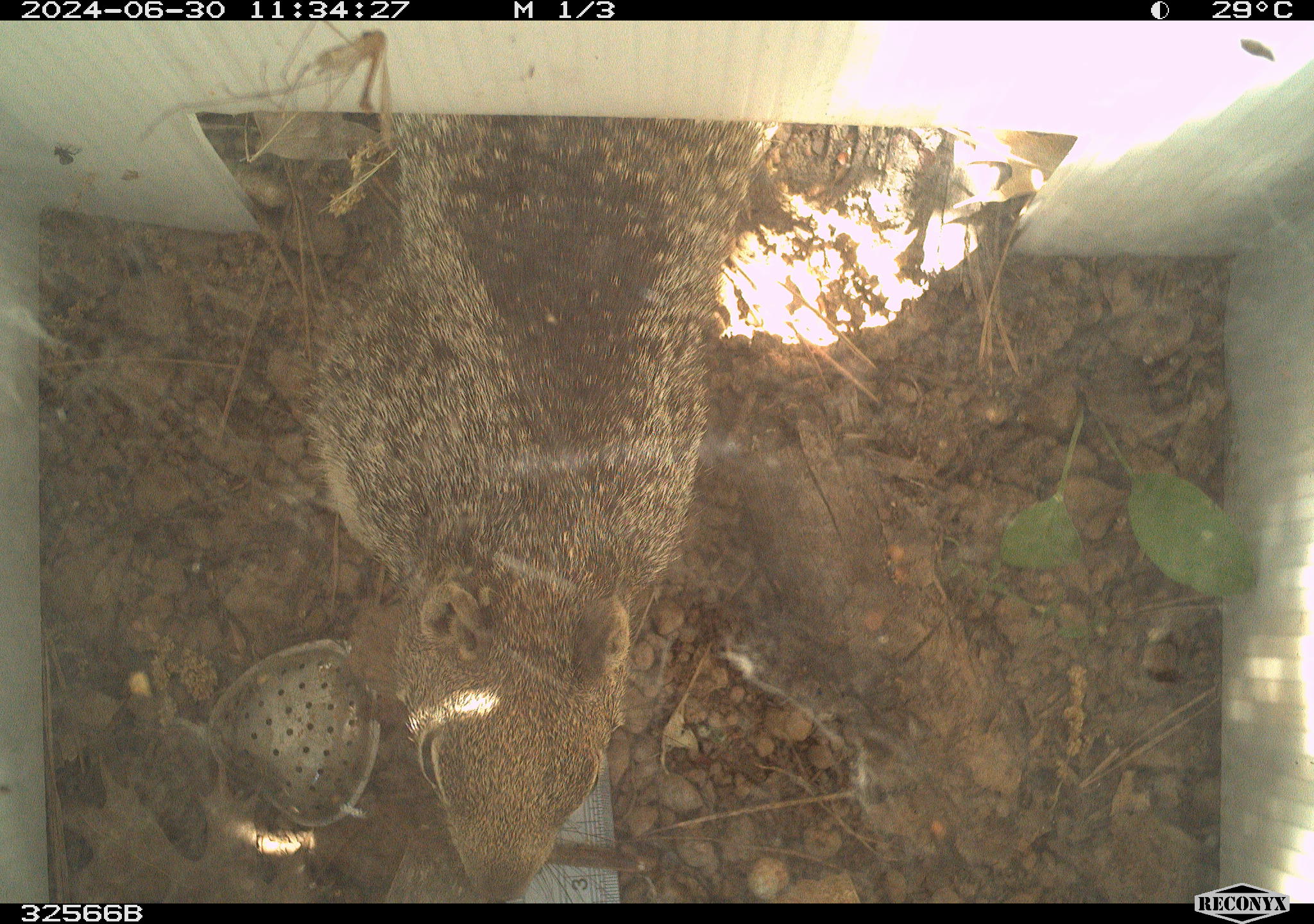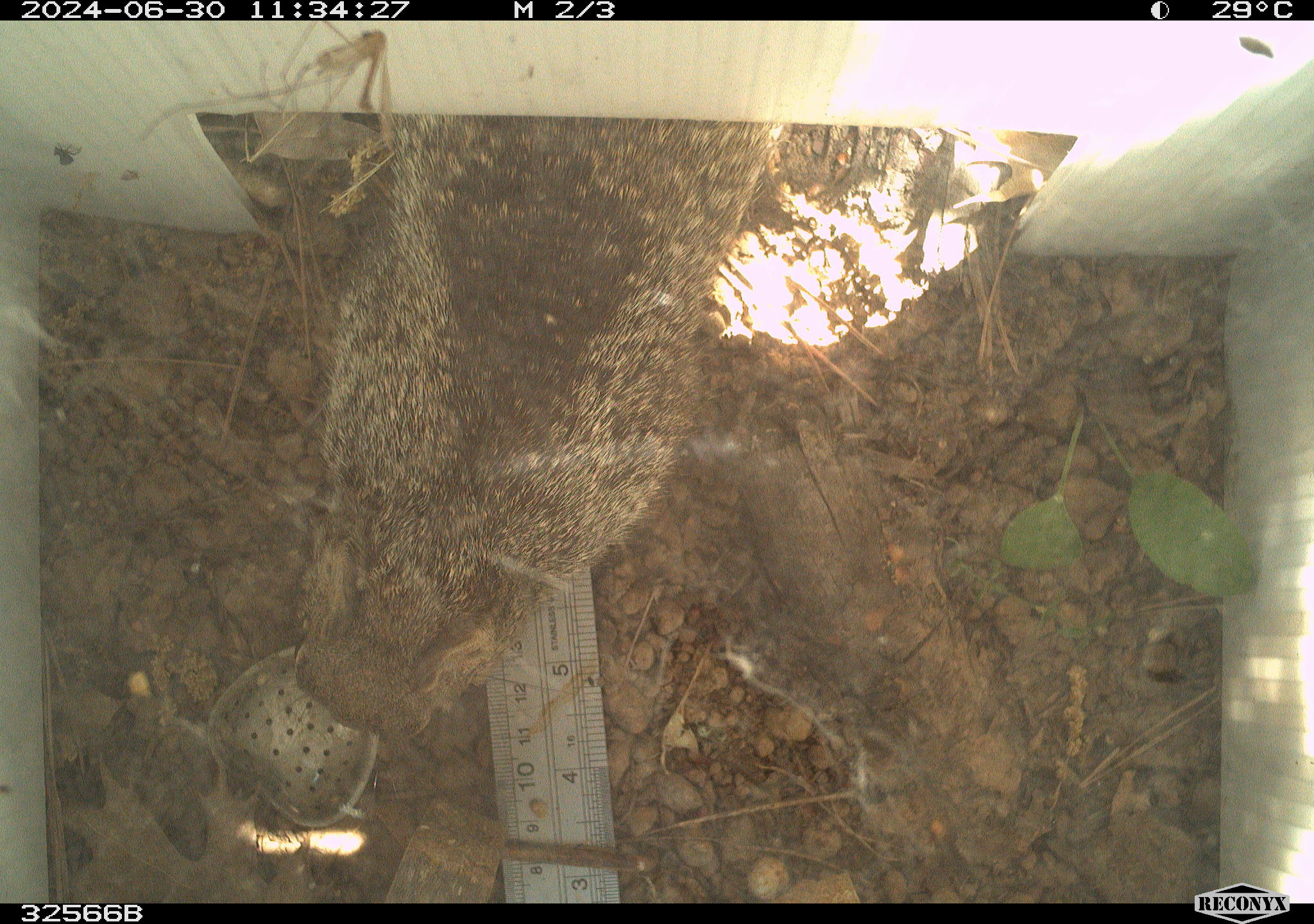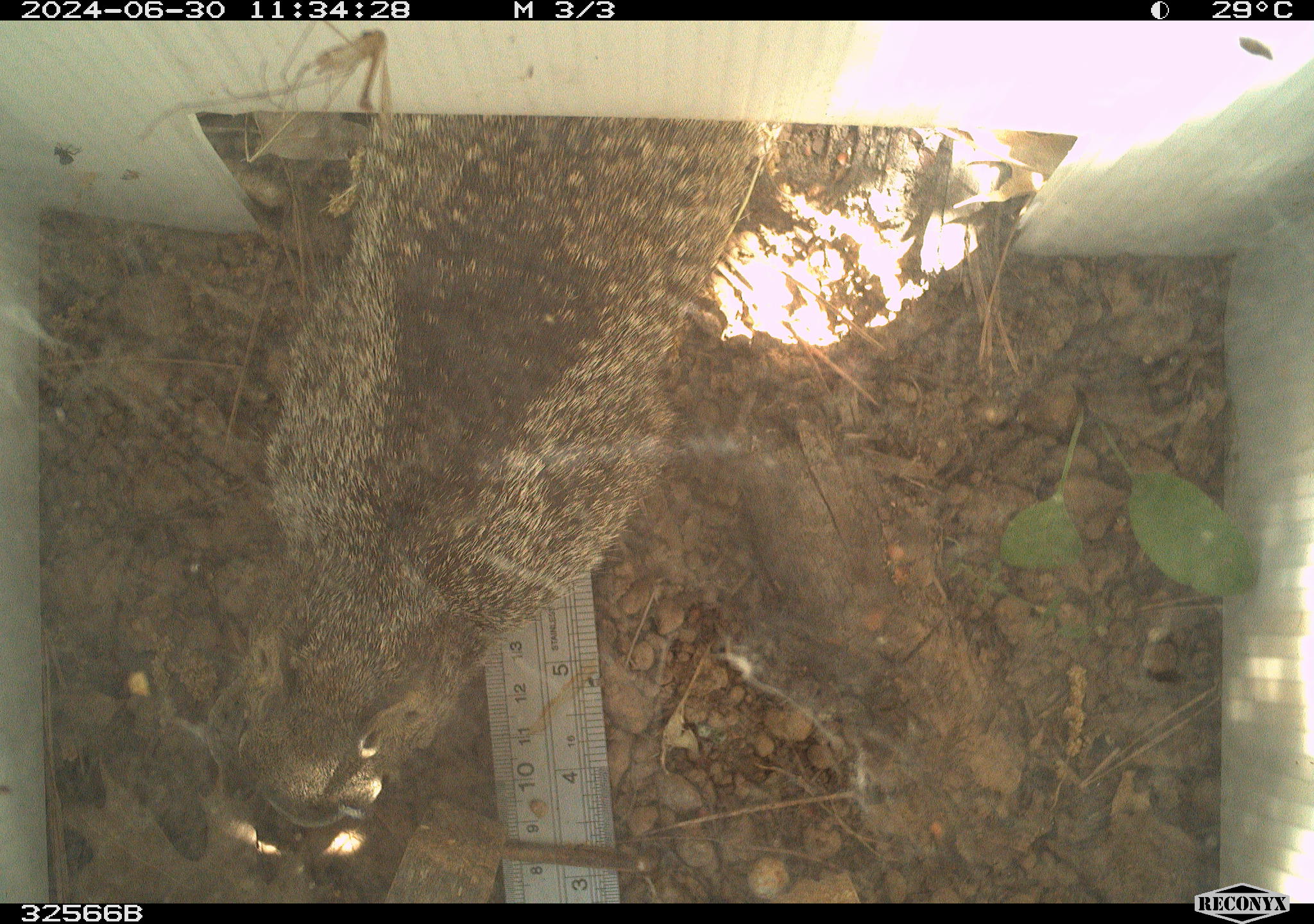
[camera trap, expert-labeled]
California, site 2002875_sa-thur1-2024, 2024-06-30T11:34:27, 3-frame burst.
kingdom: Animalia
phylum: Chordata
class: Mammalia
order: Rodentia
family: Sciuridae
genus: Otospermophilus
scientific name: Otospermophilus beecheyi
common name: california ground squirrel